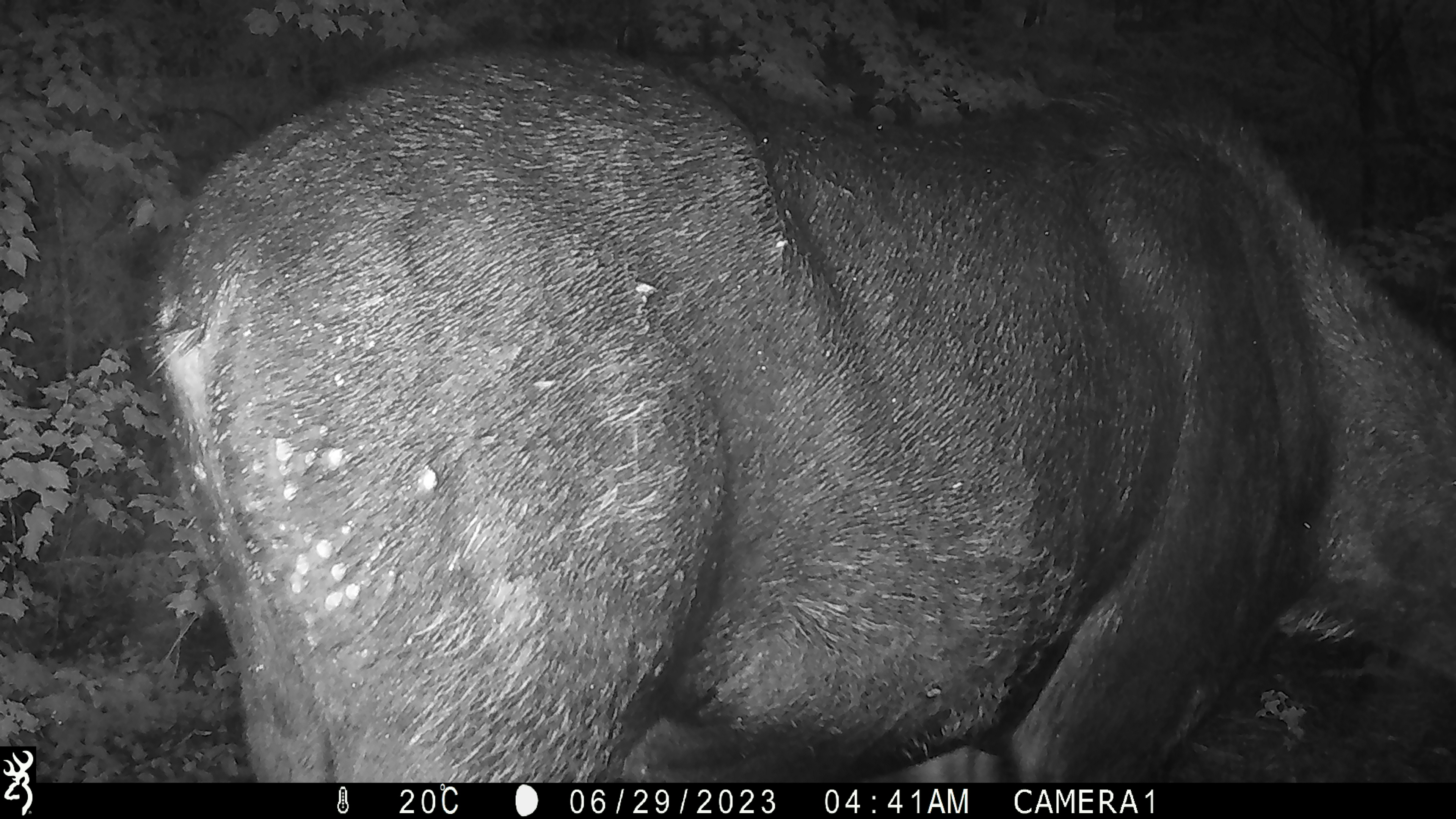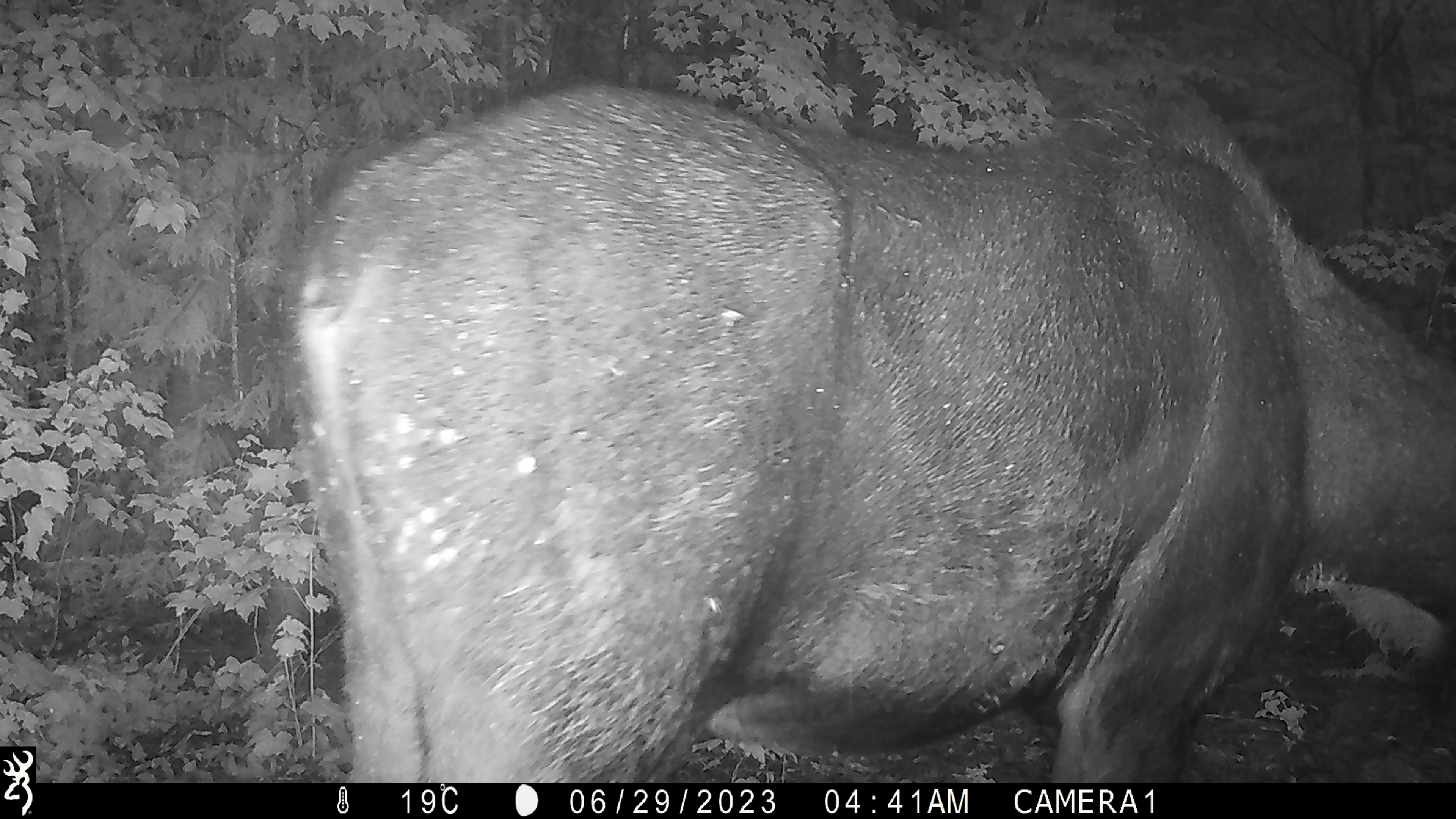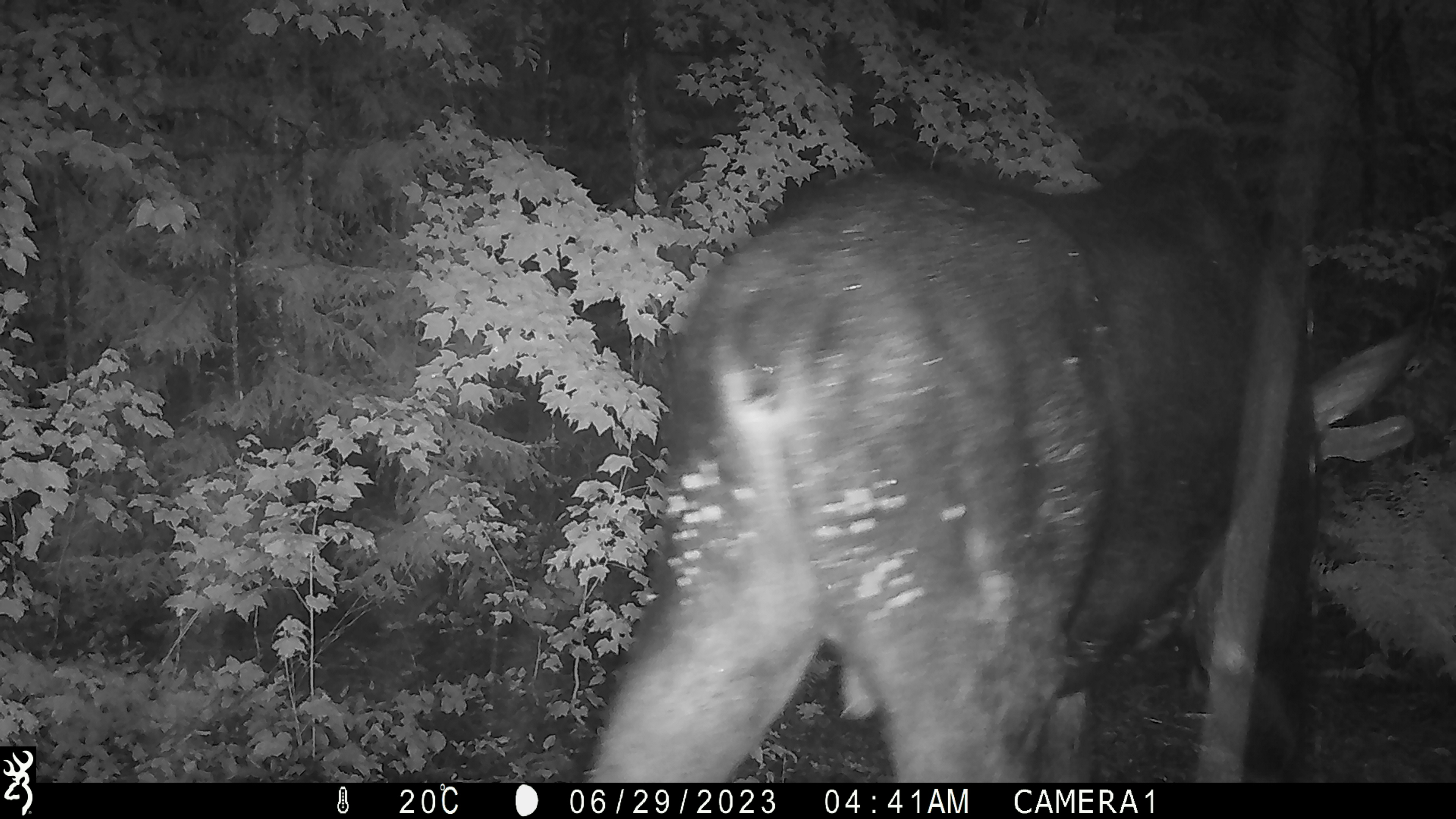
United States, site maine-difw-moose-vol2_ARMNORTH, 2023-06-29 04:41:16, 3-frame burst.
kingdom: Animalia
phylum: Chordata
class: Mammalia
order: Artiodactyla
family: Cervidae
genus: Alces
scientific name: Alces alces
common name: moose